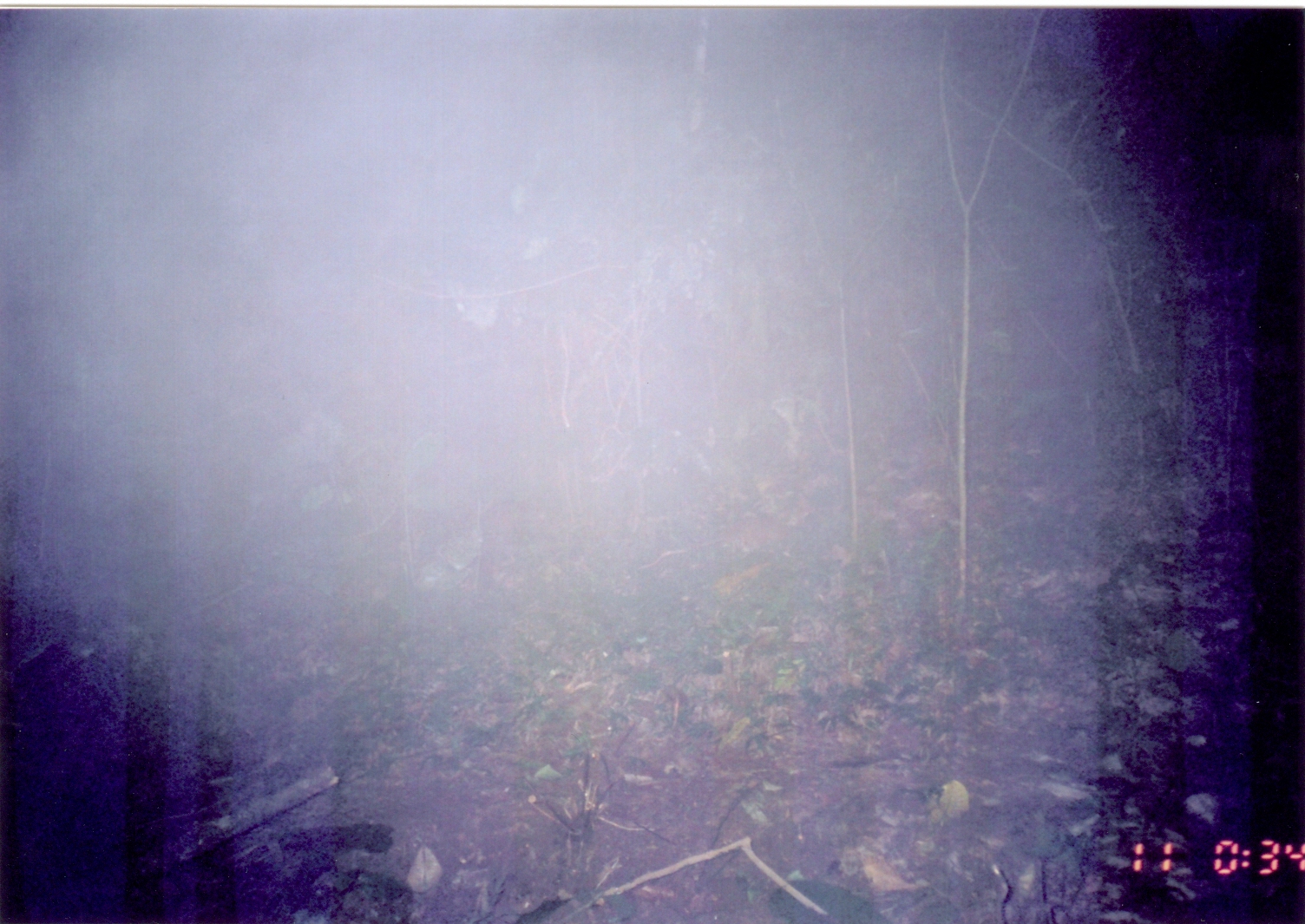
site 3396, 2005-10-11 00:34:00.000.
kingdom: Animalia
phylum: Chordata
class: Mammalia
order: Rodentia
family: Nesomyidae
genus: Cricetomys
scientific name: Cricetomys gambianus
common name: african giant pouched rat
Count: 1.